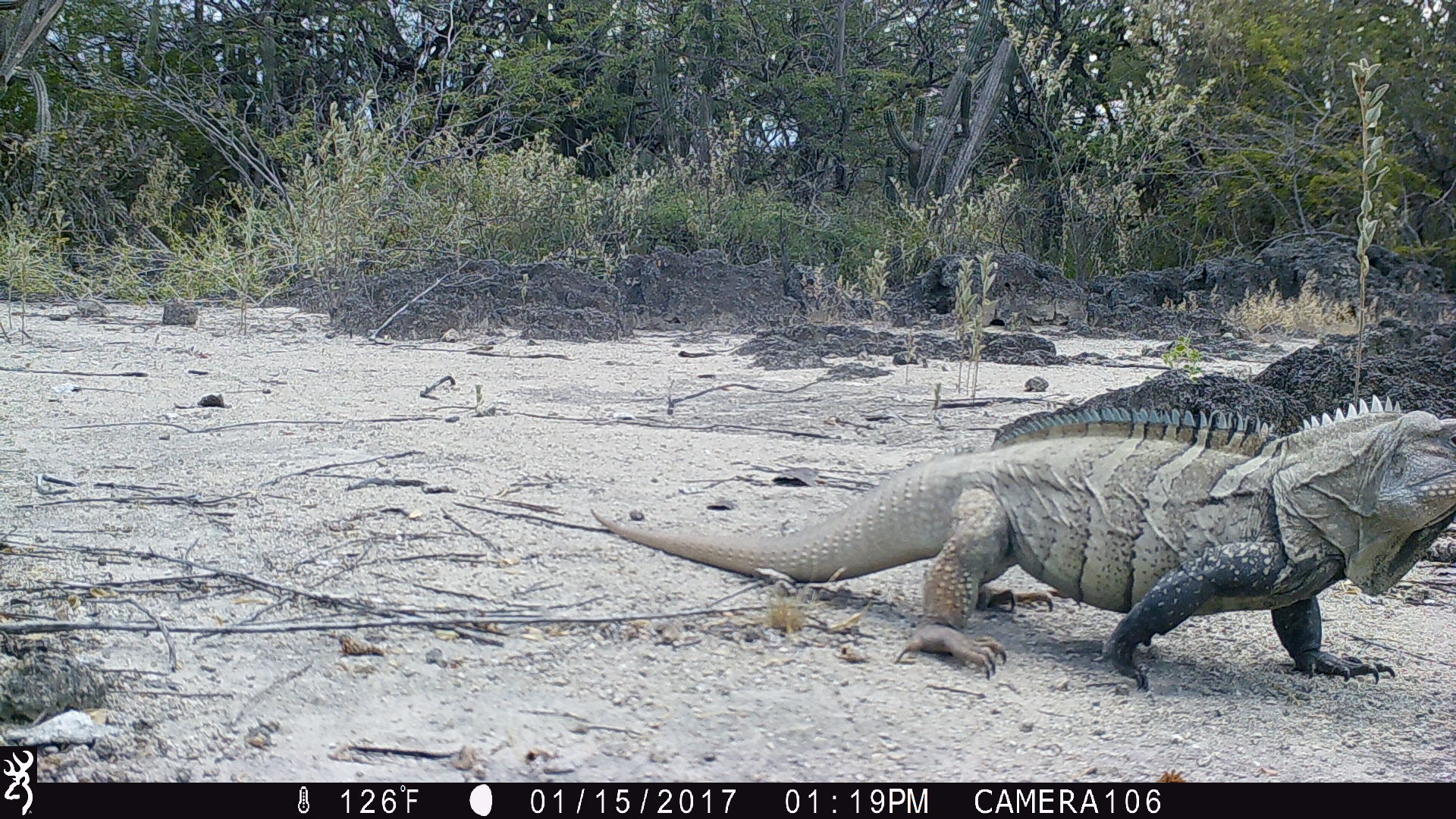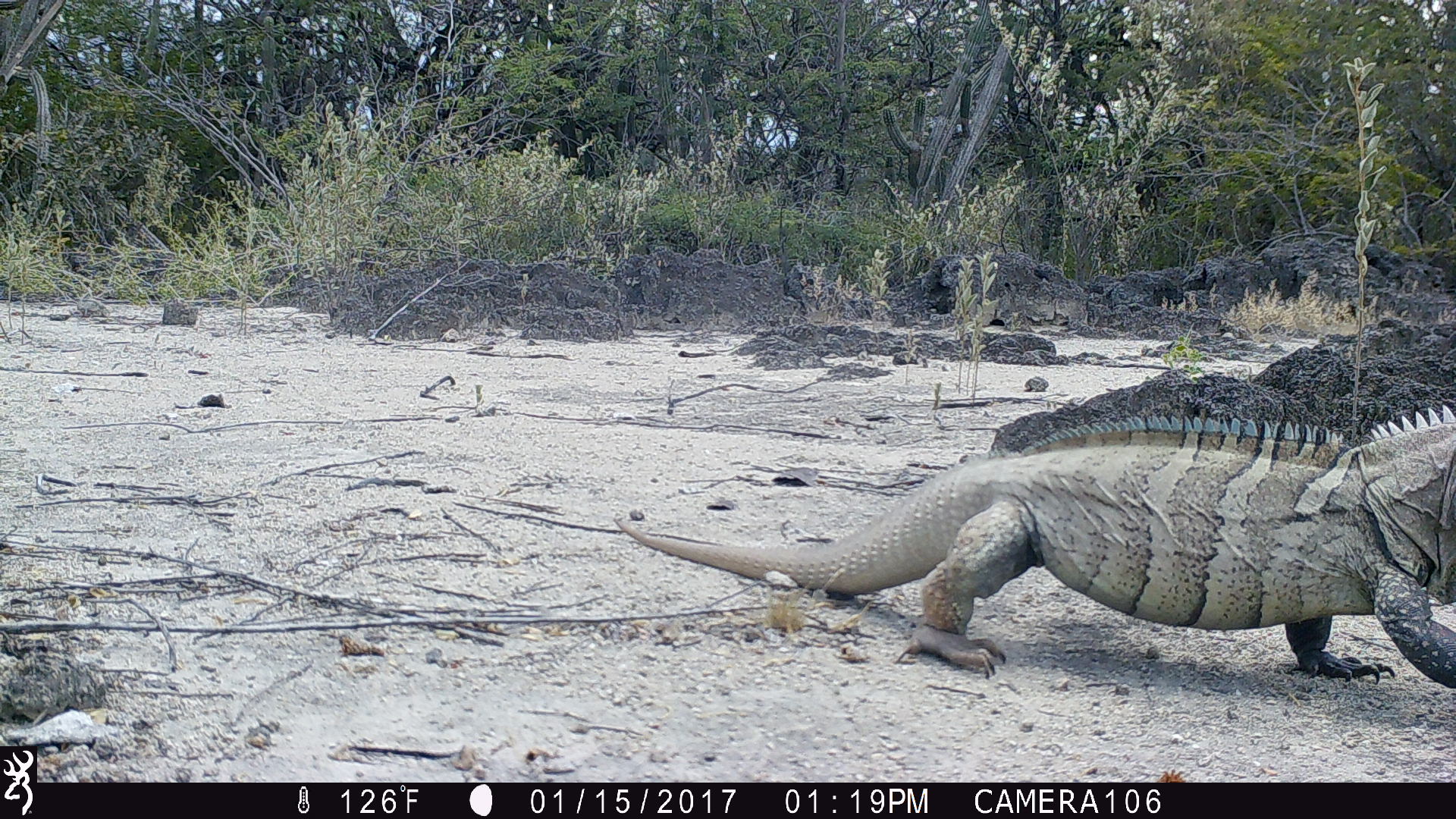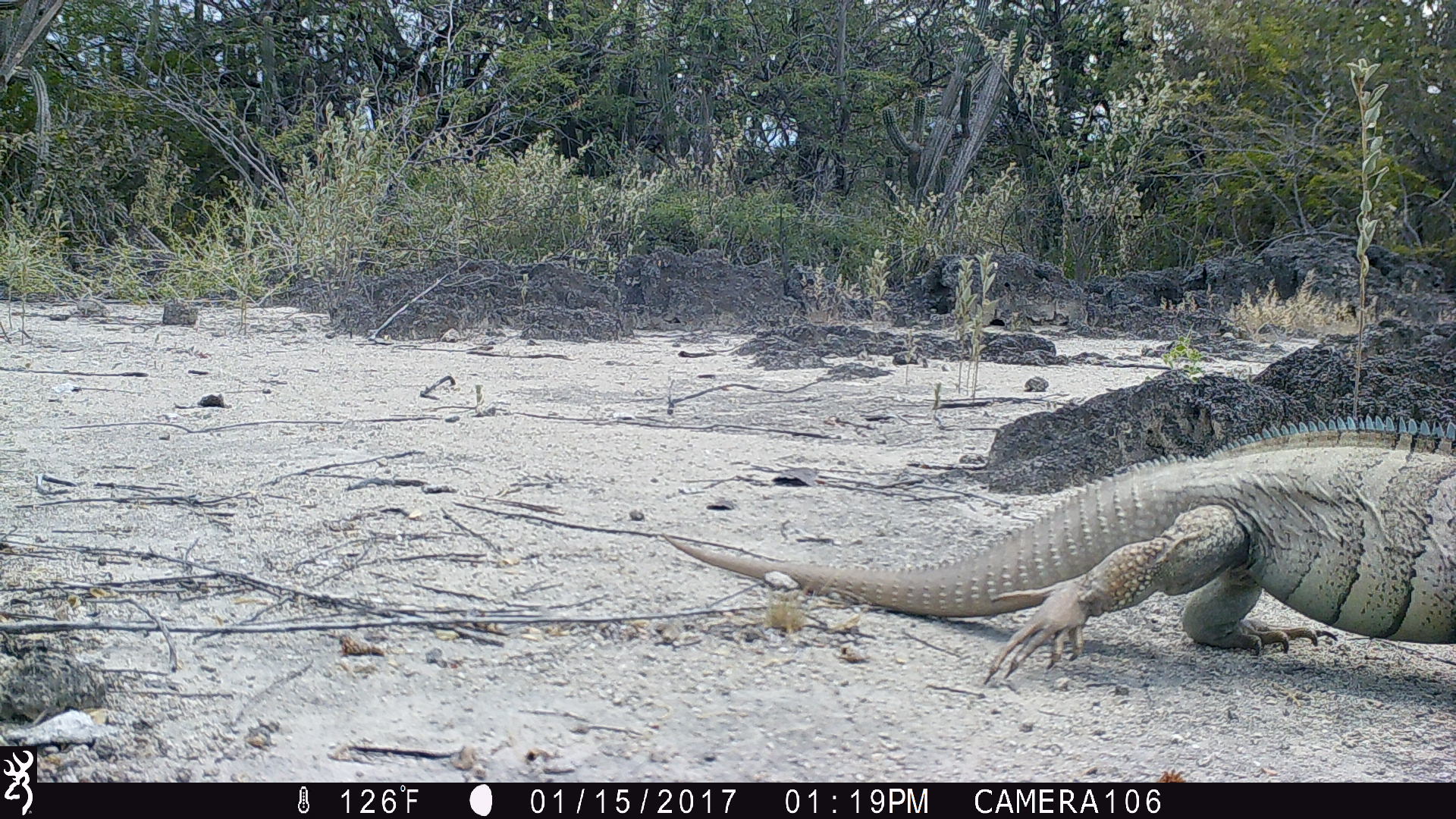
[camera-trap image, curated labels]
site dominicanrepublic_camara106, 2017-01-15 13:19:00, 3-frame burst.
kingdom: Animalia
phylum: Chordata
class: Reptilia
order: Squamata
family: Iguanidae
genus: Iguana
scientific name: Iguana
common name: typical iguanas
Iguana (typical iguanas).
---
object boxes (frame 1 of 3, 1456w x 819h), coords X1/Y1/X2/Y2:
iguana: 589/392/1456/692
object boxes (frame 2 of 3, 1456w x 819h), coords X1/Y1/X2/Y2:
iguana: 616/404/1456/683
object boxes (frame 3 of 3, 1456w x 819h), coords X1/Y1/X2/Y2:
iguana: 662/420/1456/687